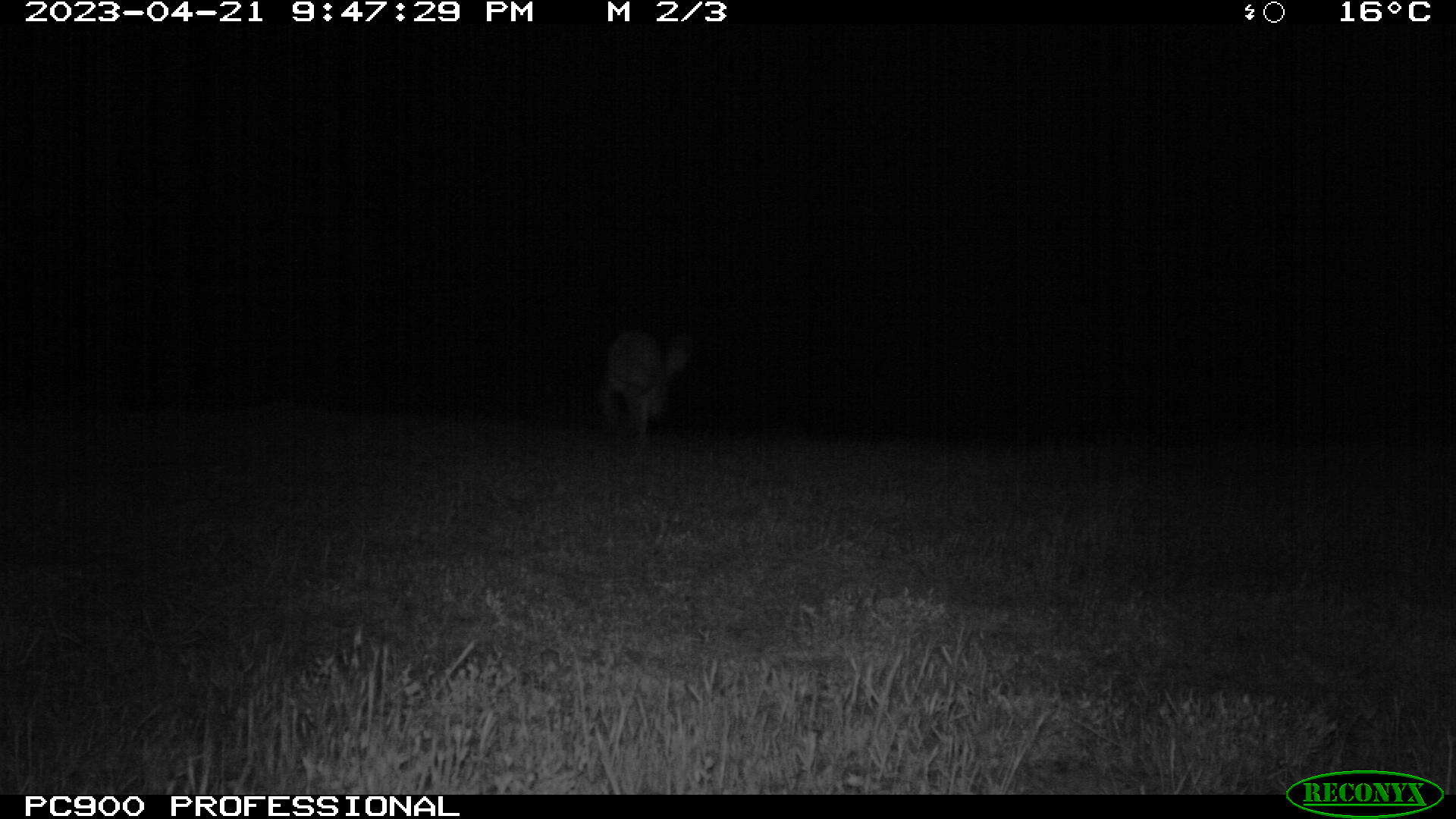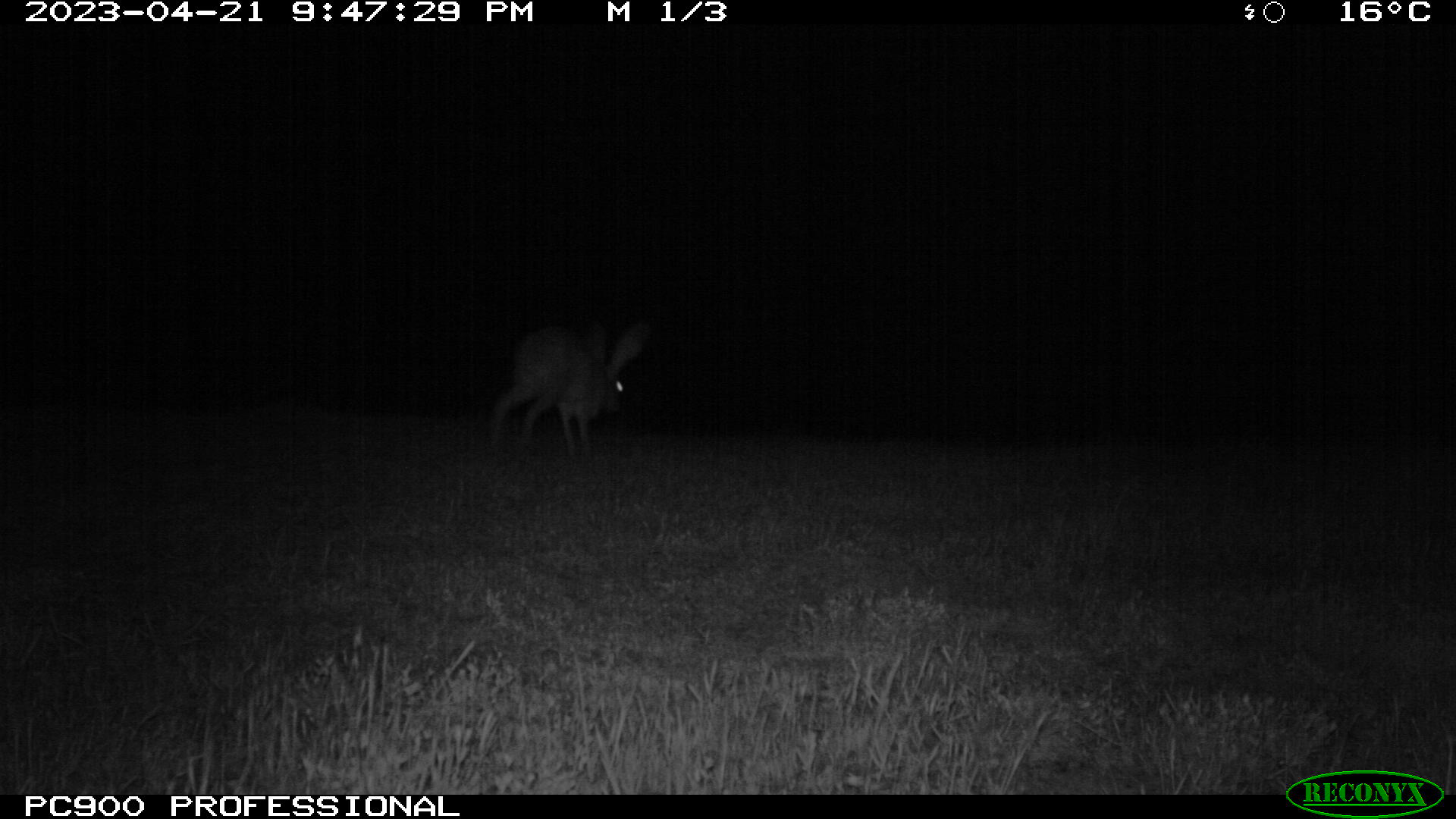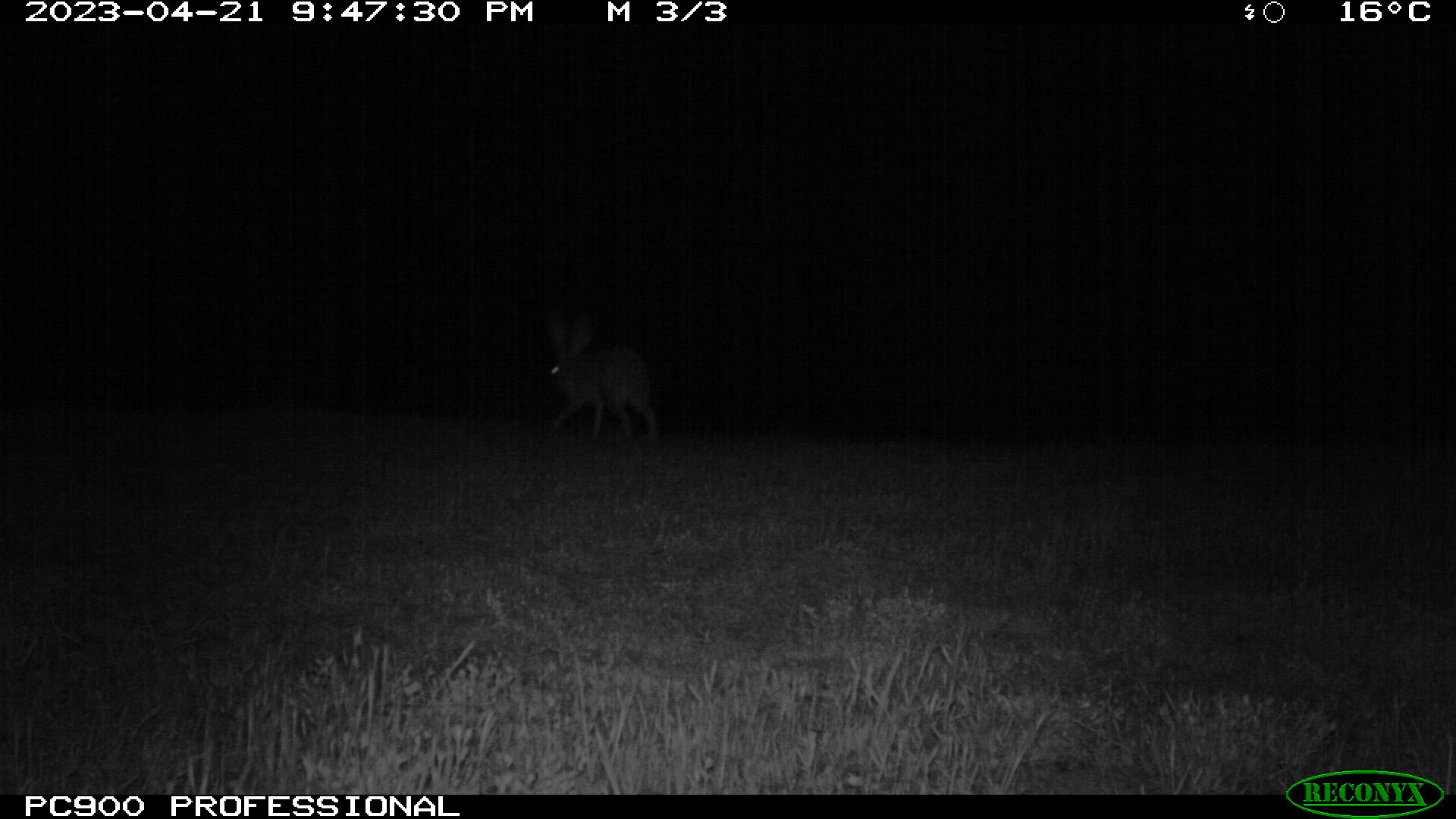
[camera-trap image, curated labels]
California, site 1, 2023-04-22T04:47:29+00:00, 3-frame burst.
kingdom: Animalia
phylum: Chordata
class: Mammalia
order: Lagomorpha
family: Leporidae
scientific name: Leporidae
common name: rabbit